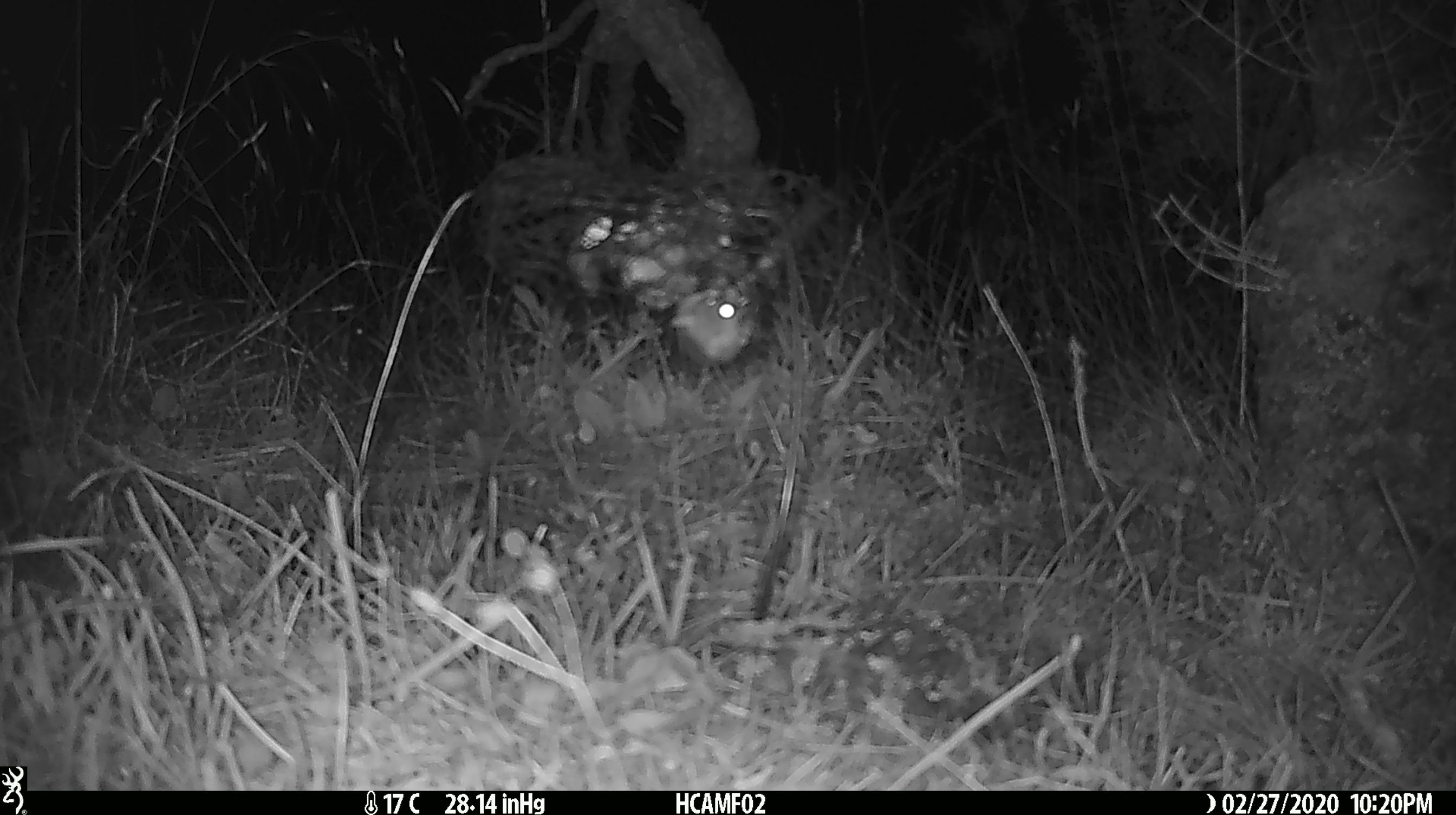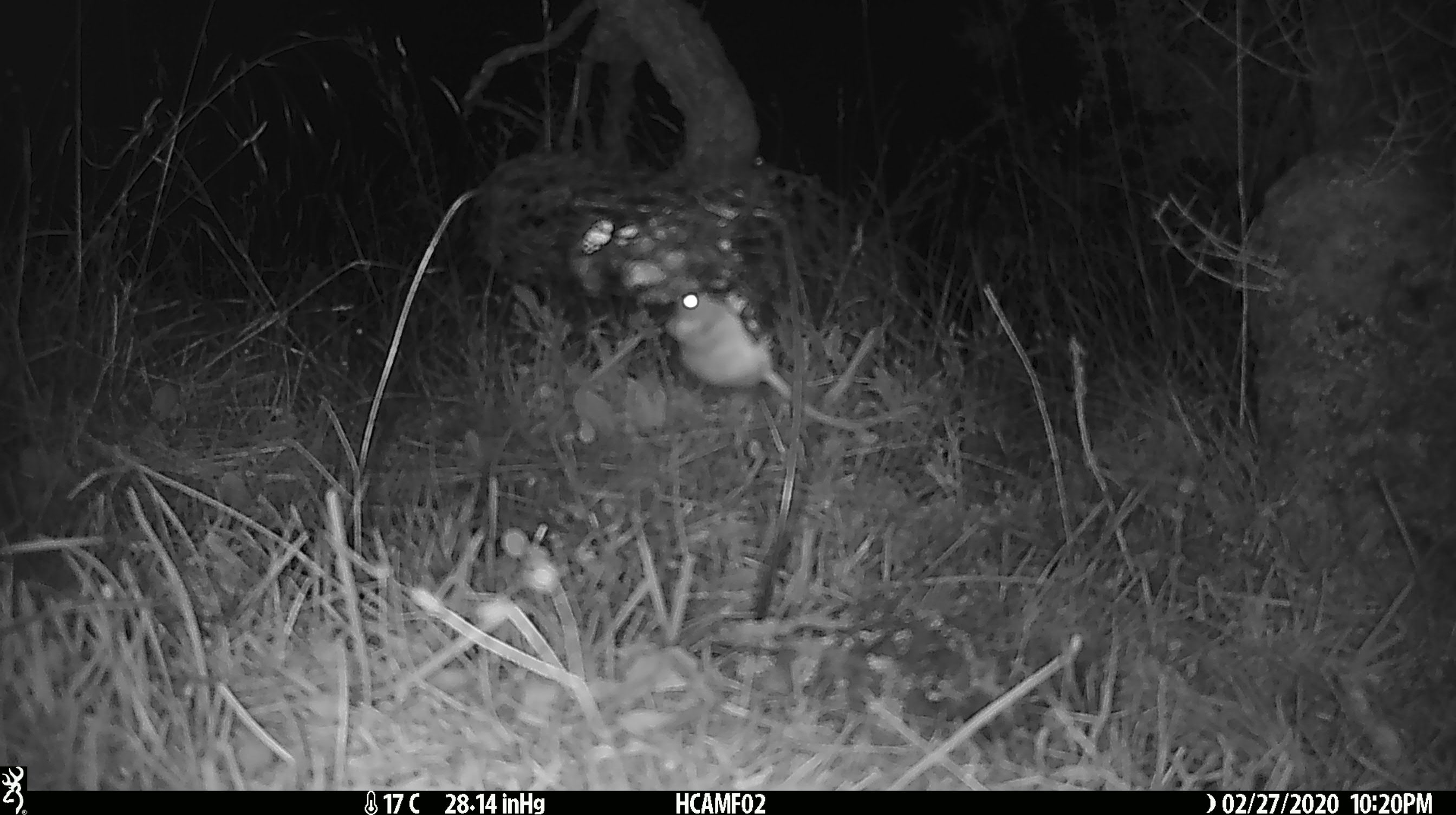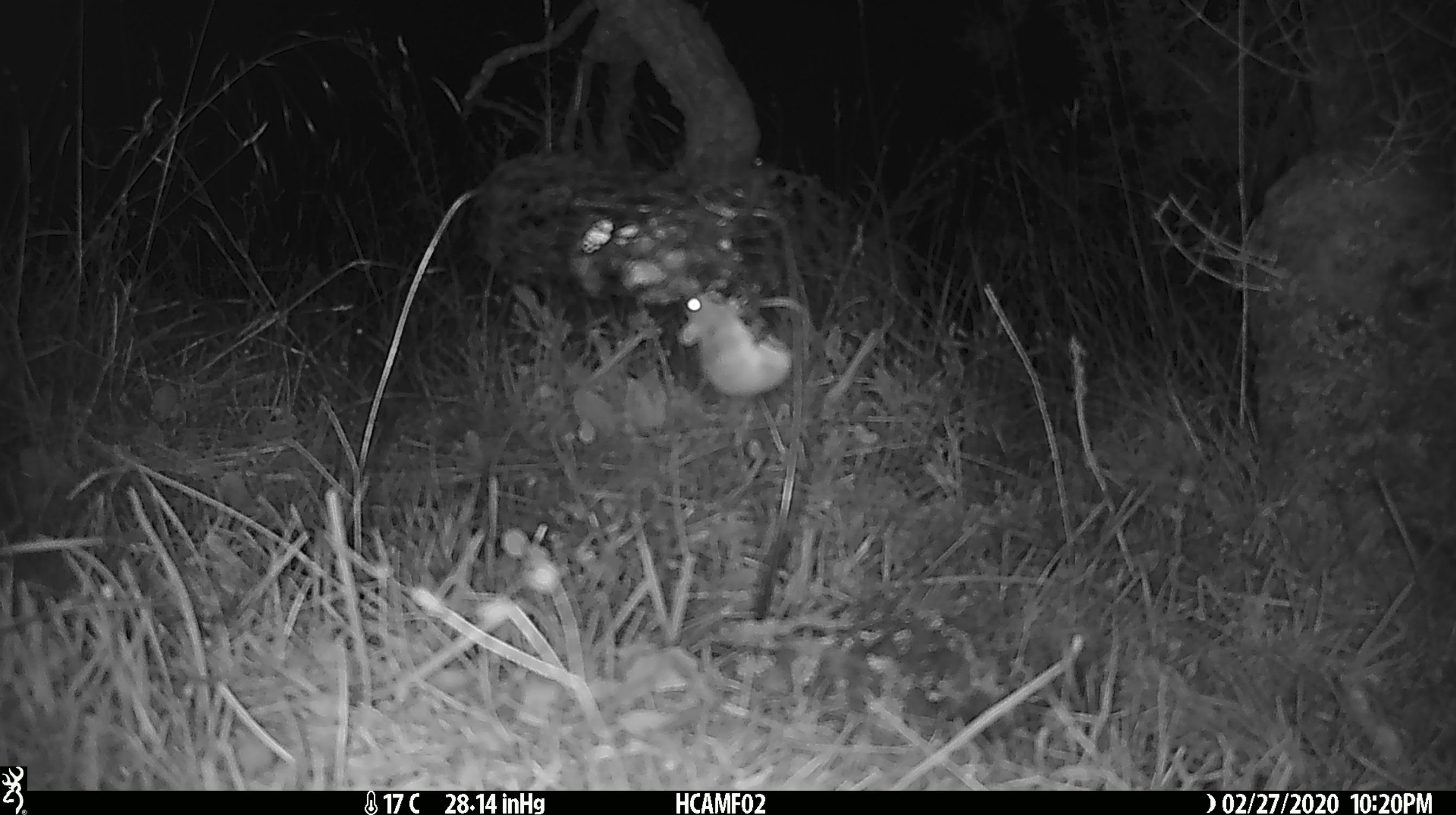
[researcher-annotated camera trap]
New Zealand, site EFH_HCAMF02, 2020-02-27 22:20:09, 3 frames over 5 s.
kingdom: Animalia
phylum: Chordata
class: Mammalia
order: Rodentia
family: Muridae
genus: Mus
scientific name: Mus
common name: mouse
Mouse (Mus).